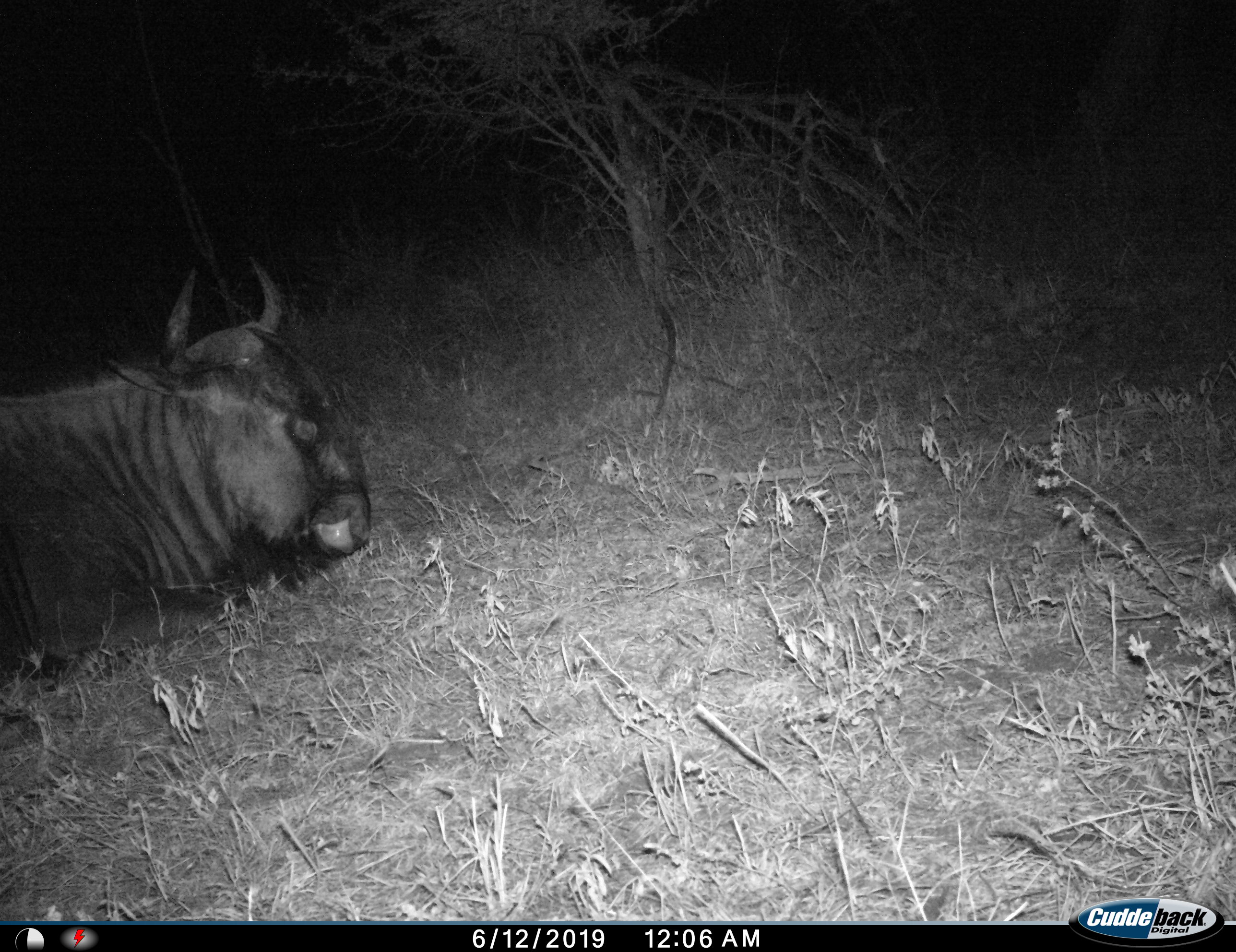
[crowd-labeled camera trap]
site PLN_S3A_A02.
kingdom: Animalia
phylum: Chordata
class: Mammalia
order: Artiodactyla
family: Bovidae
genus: Connochaetes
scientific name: Connochaetes taurinus taurinus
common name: blue wildebeest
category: wildebeestblue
Wildebeestblue (blue wildebeest) (Connochaetes taurinus taurinus), count 1. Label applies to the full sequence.